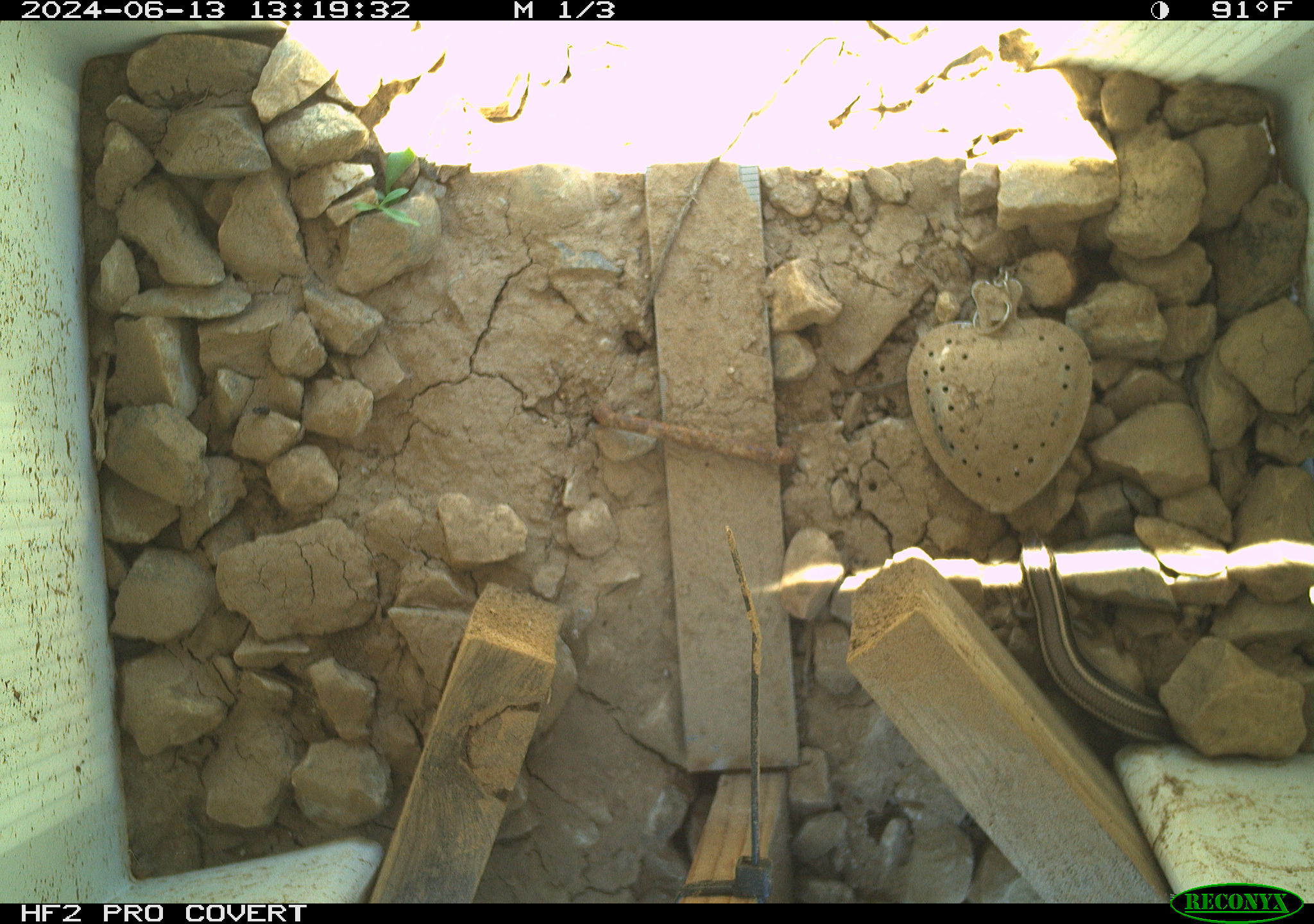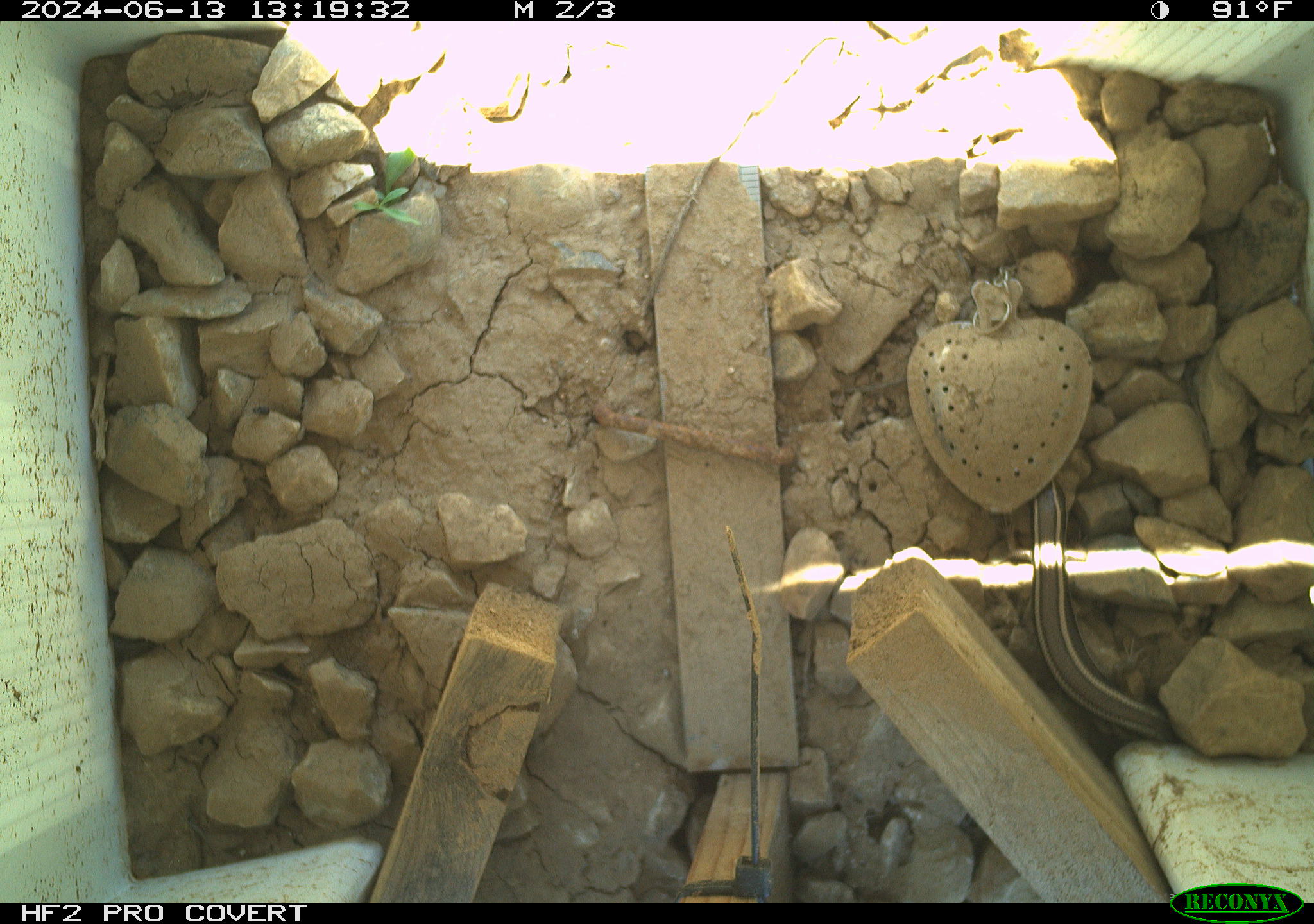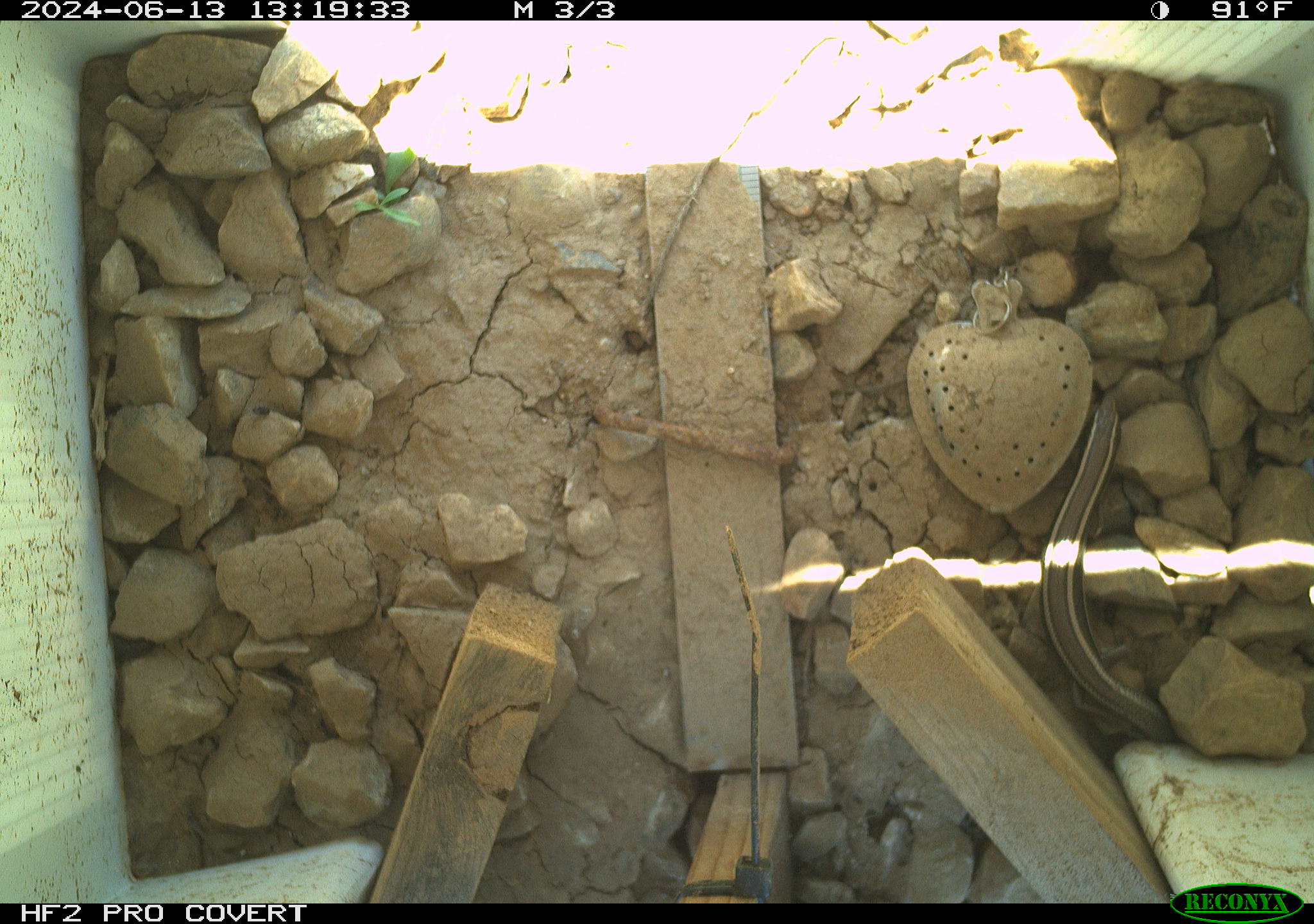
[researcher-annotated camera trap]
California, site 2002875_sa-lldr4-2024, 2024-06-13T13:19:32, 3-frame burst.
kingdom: Animalia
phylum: Chordata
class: Reptilia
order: Squamata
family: Scincidae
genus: Plestiodon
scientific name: Plestiodon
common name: blue-tailed skinks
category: plestiodon species